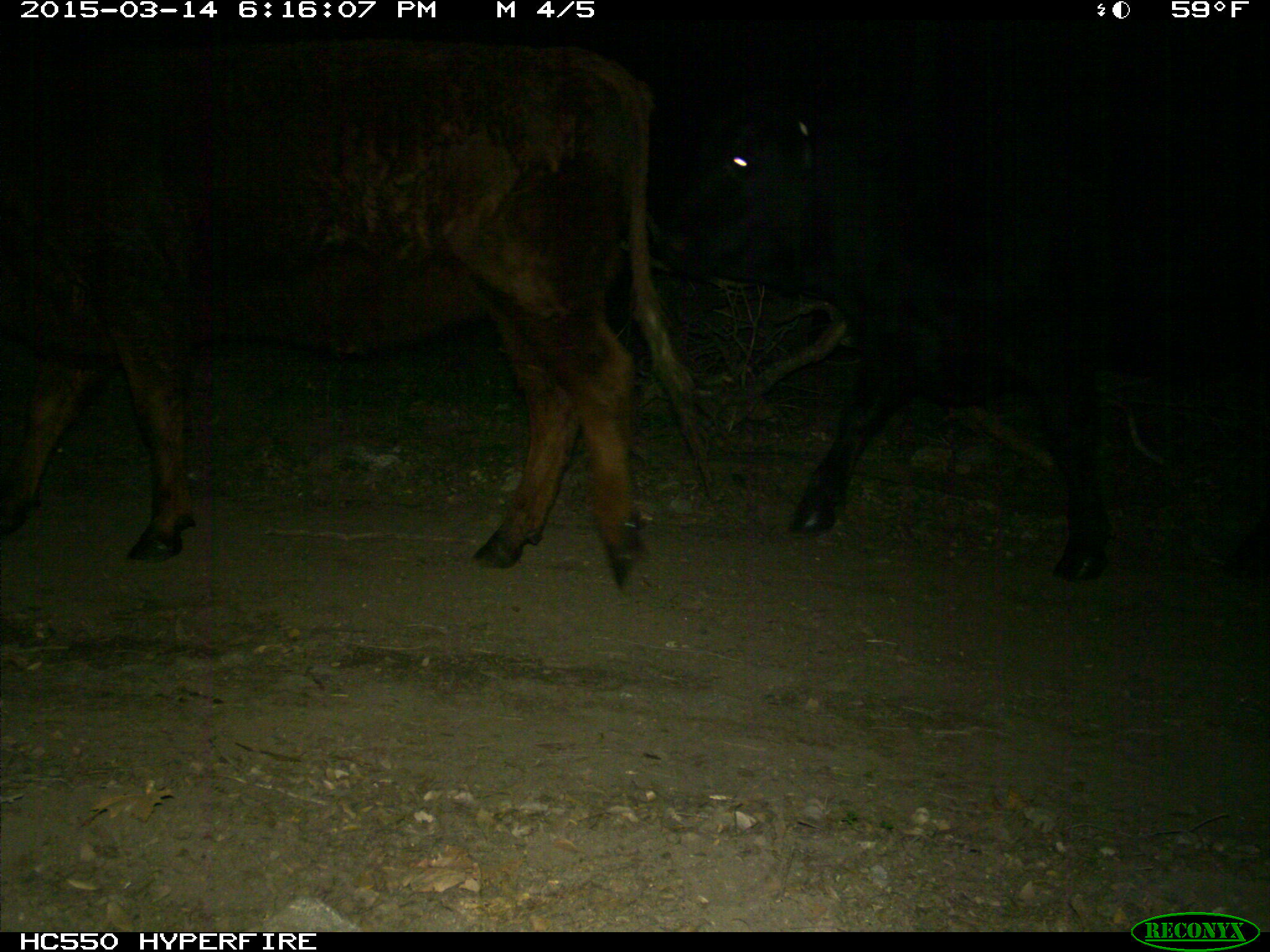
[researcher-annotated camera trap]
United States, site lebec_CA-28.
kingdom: Animalia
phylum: Chordata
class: Mammalia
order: Artiodactyla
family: Bovidae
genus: Bos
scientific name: Bos taurus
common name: domestic cow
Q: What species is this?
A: Bos taurus (domestic cow).